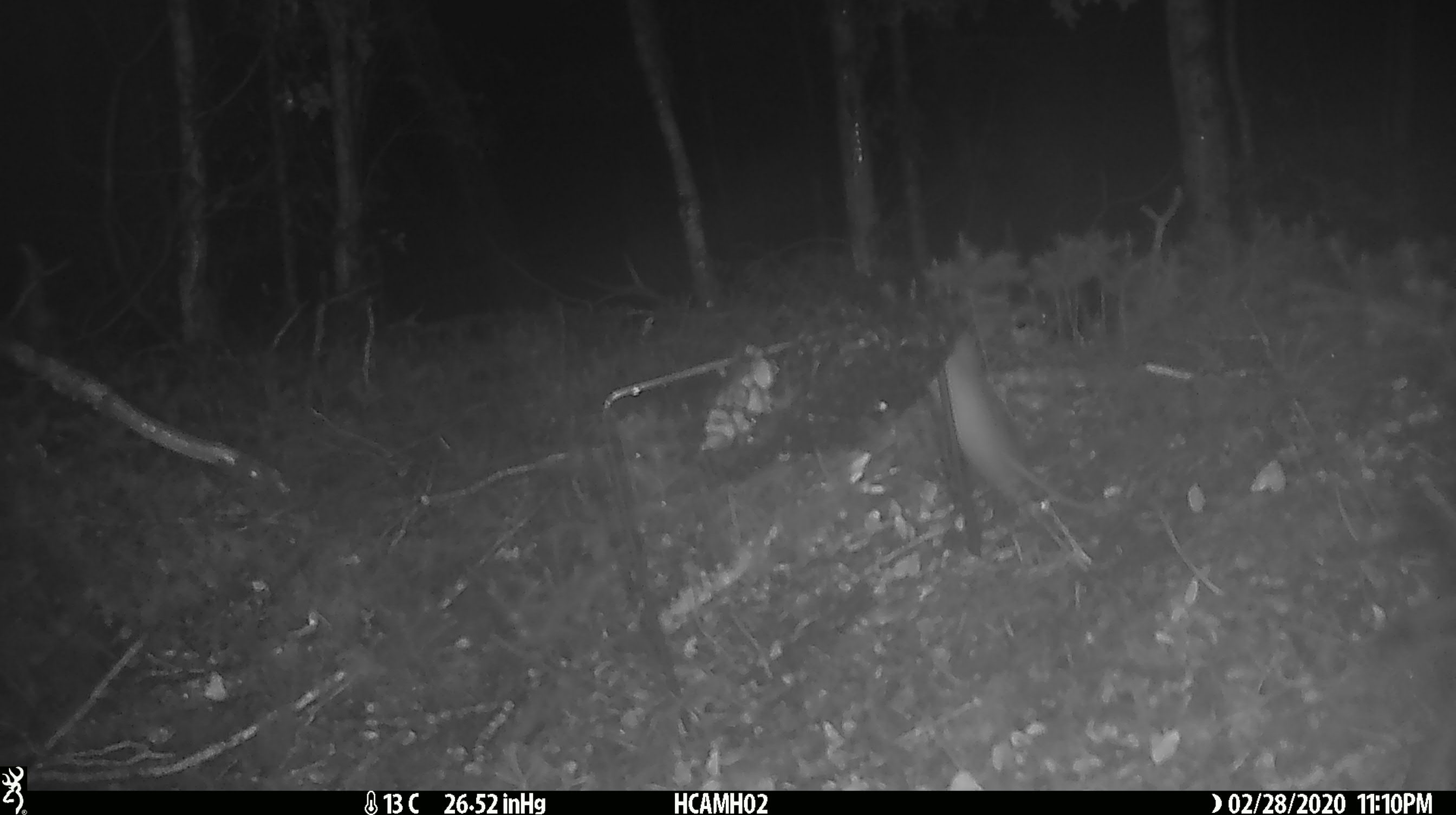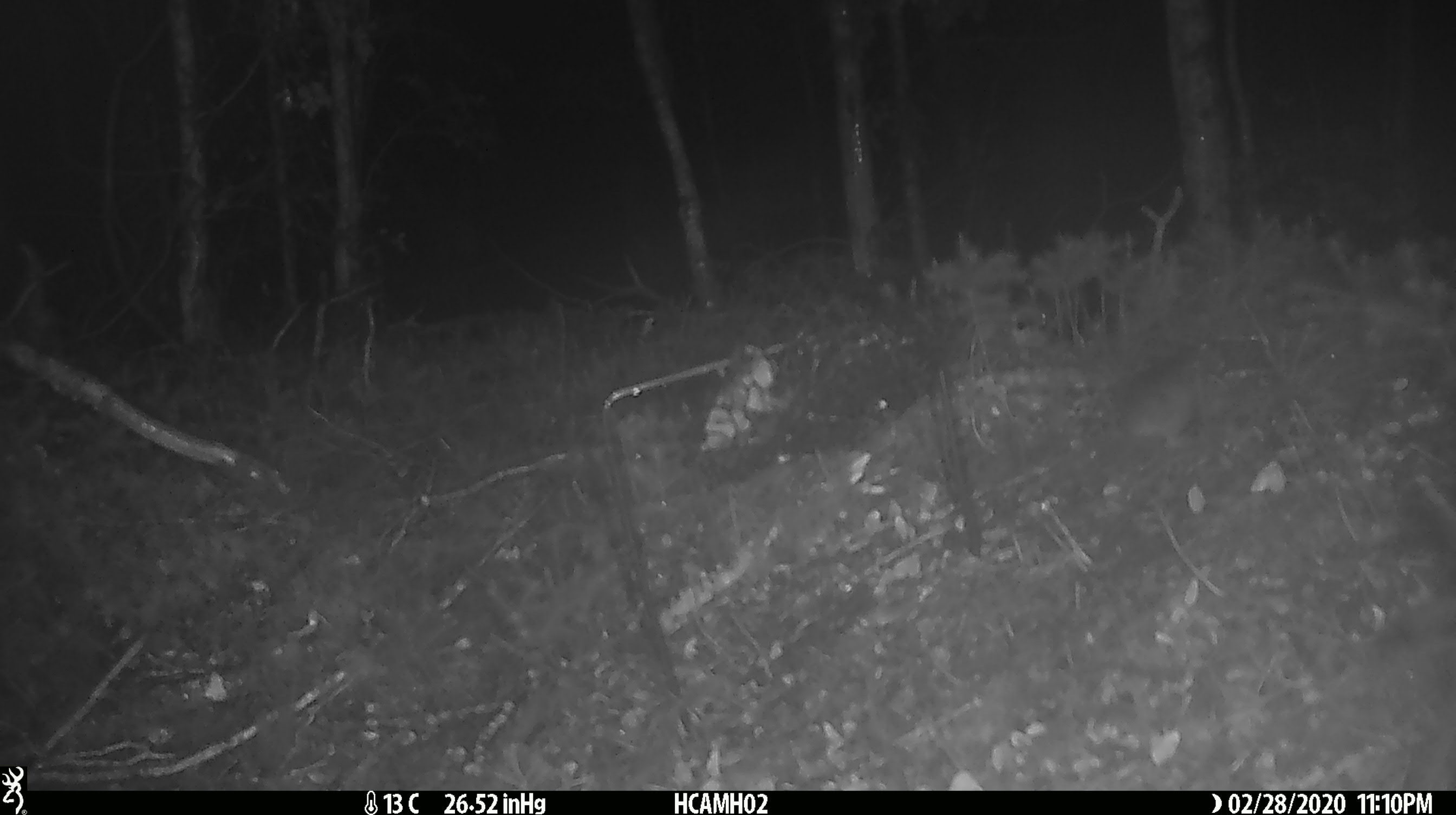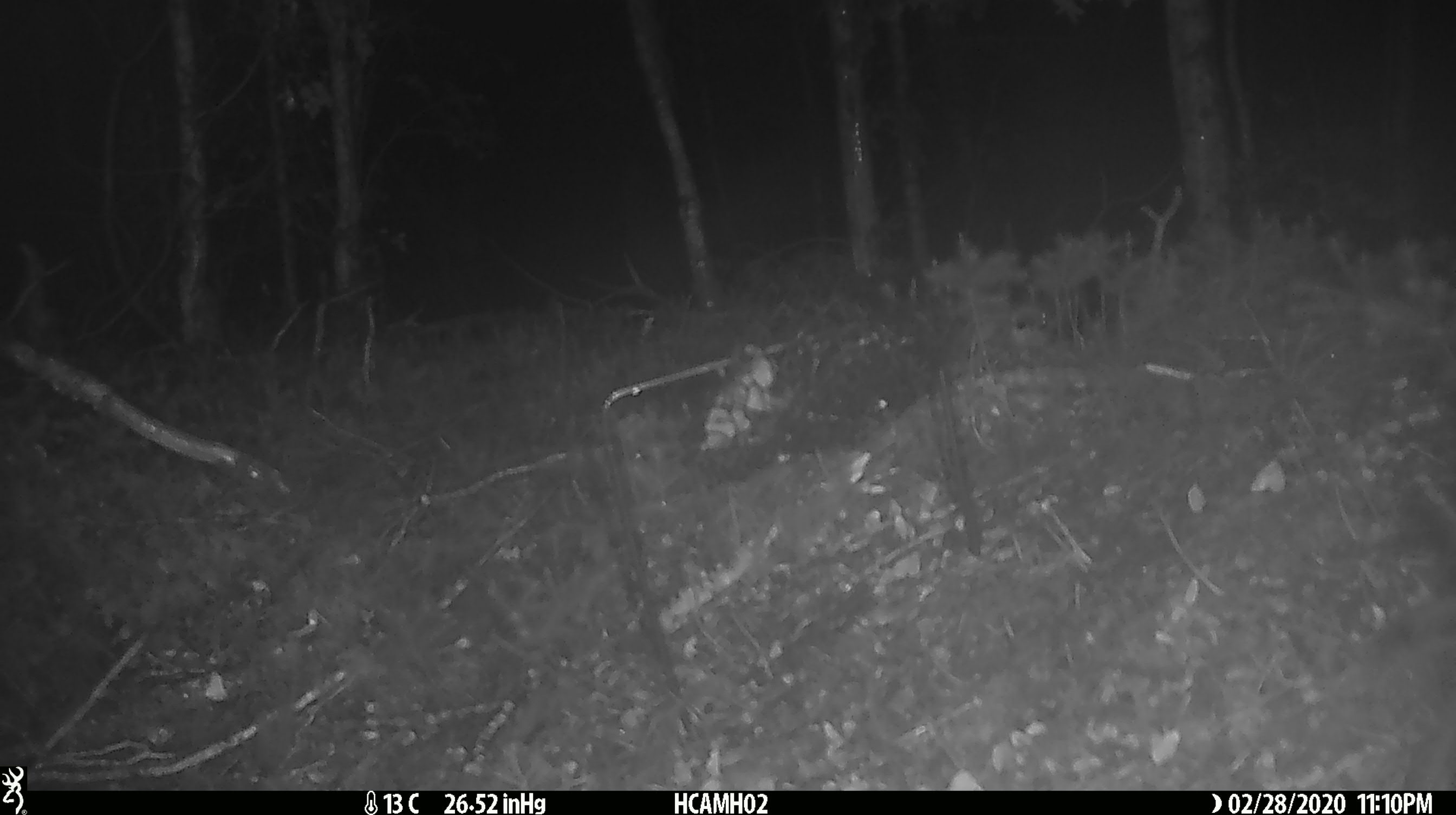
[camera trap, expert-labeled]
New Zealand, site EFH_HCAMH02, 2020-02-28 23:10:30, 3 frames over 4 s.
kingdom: Animalia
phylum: Chordata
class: Mammalia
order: Rodentia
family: Muridae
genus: Mus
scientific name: Mus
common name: mouse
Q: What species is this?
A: Mouse (Mus).